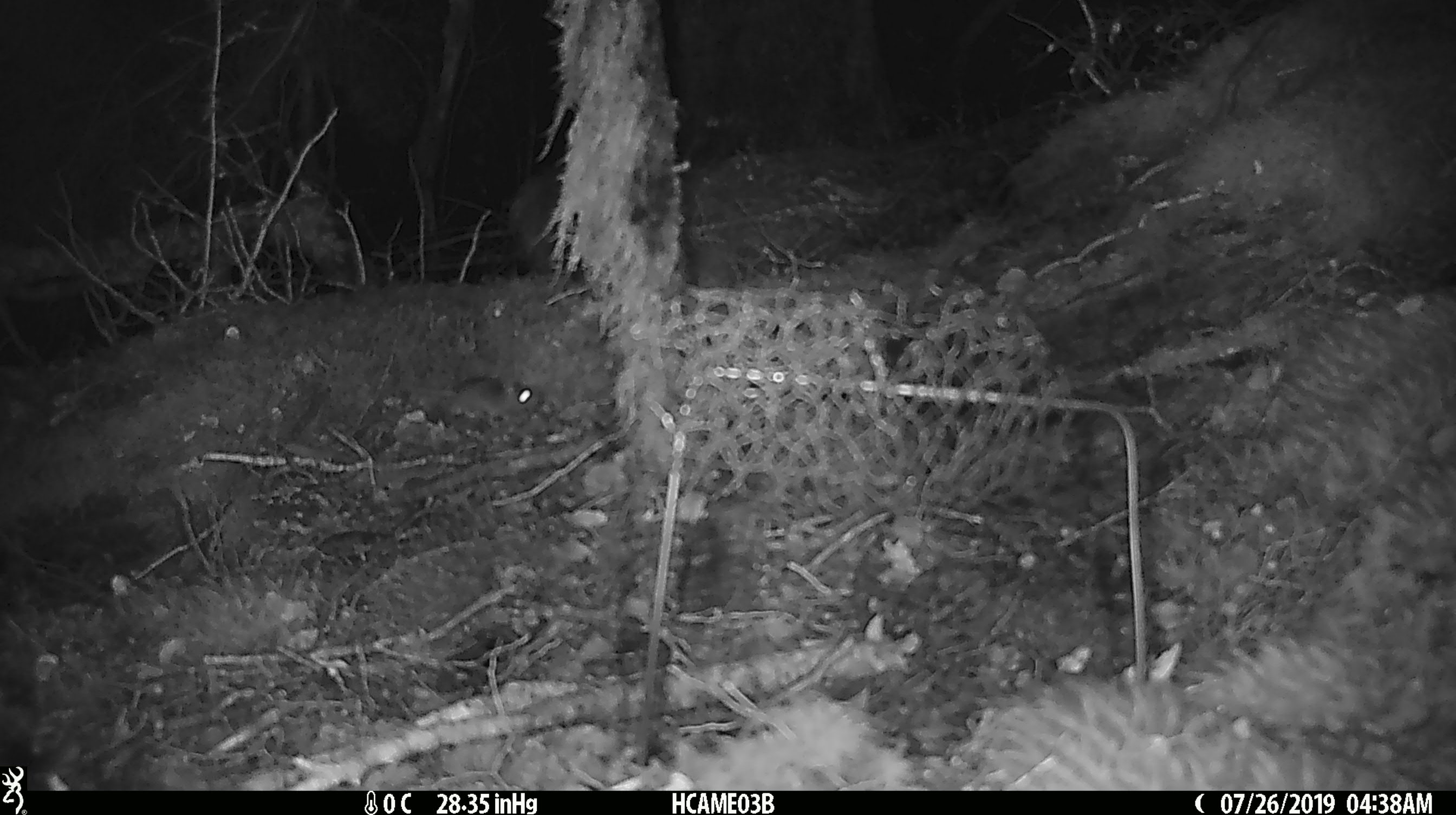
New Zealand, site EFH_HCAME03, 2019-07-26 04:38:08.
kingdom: Animalia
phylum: Chordata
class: Mammalia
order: Rodentia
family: Muridae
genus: Mus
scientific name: Mus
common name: mouse